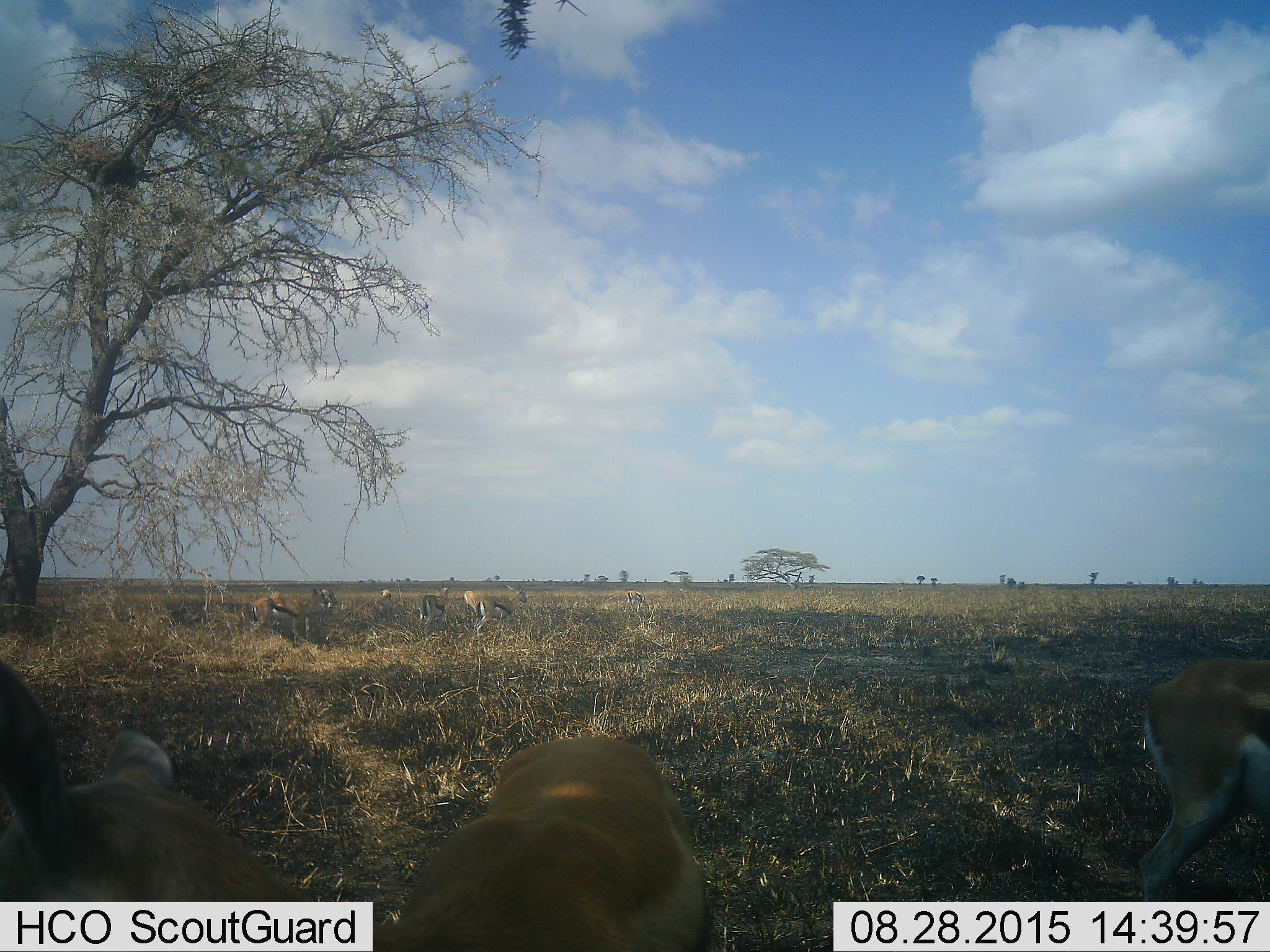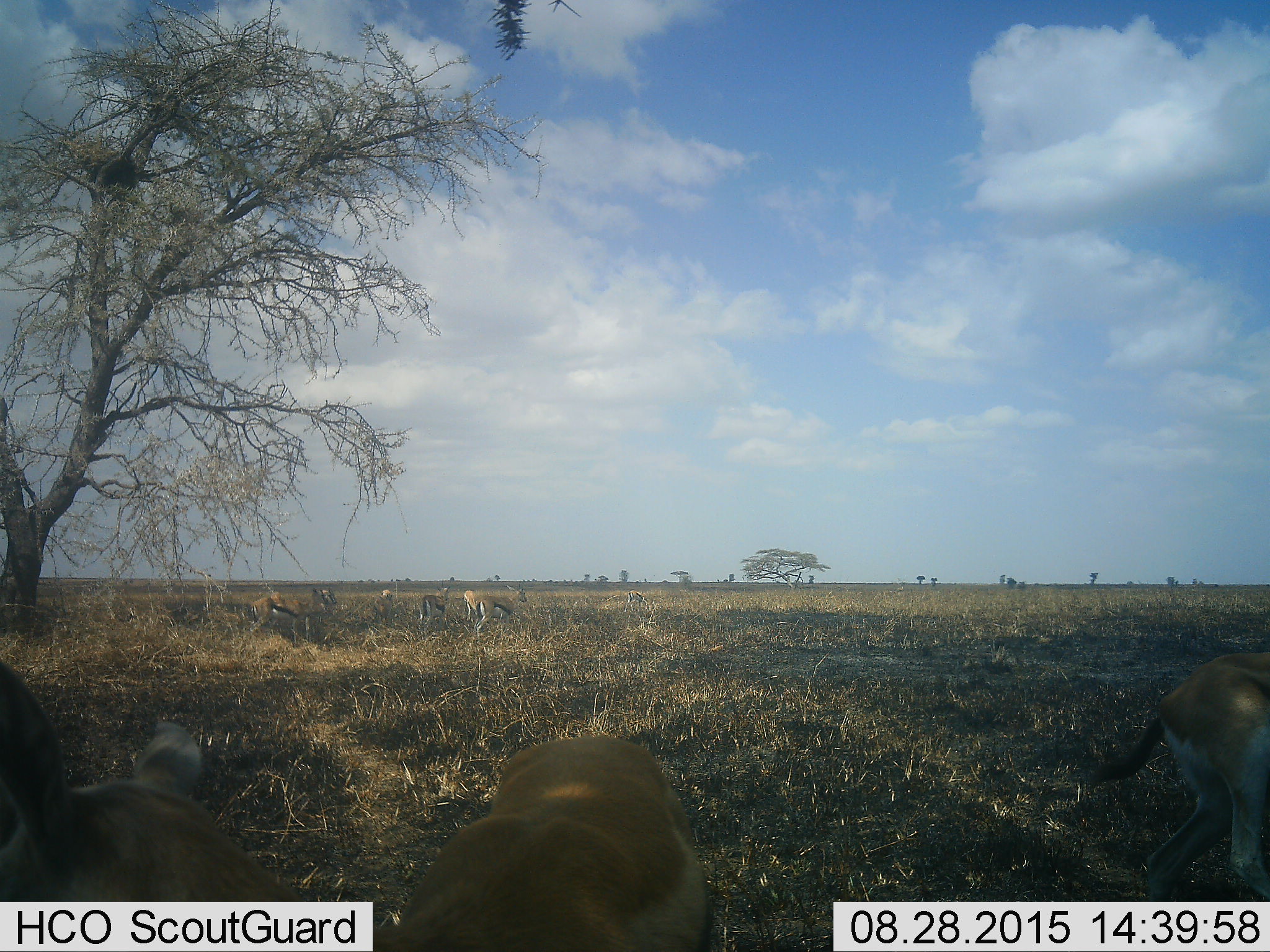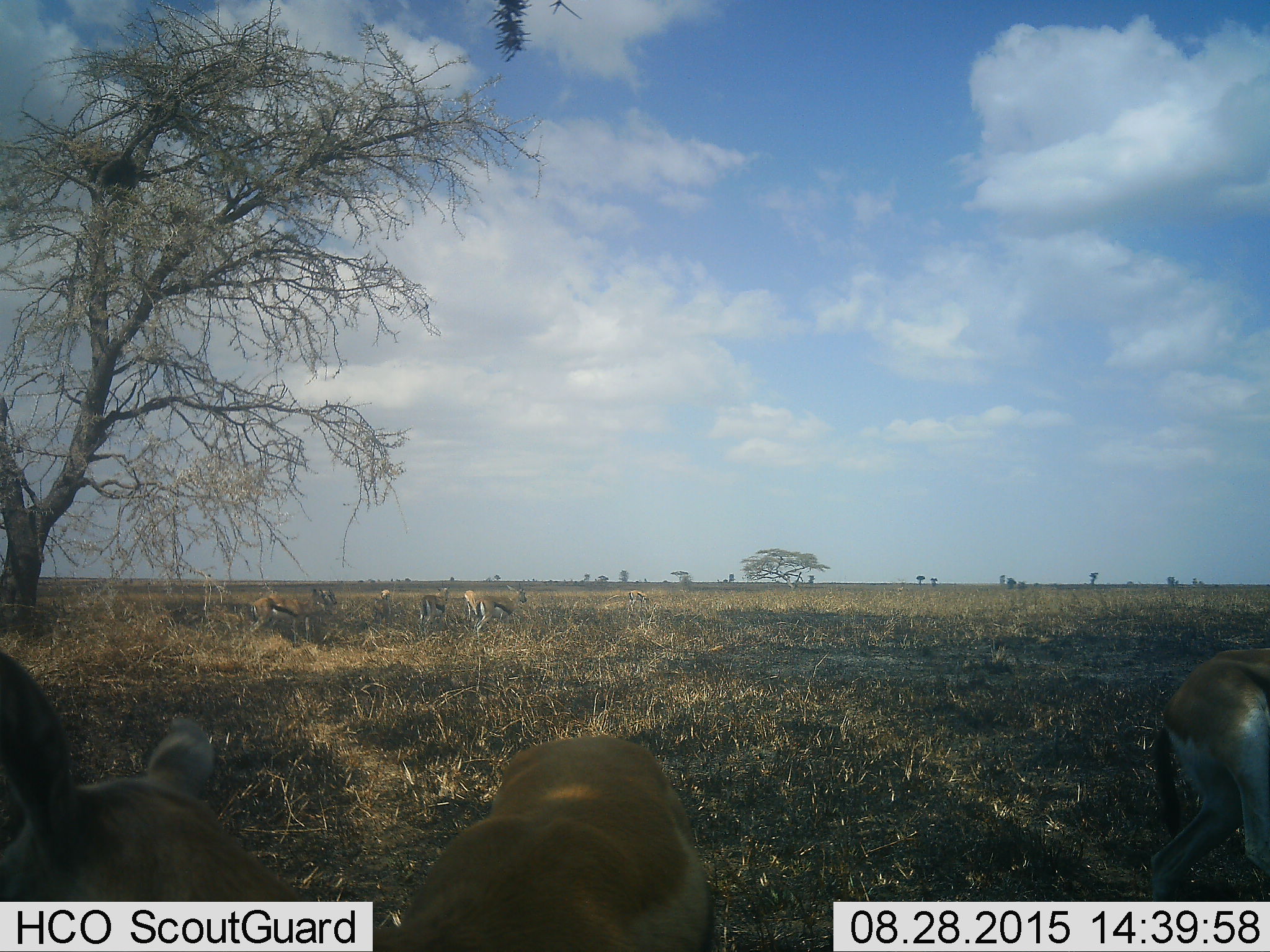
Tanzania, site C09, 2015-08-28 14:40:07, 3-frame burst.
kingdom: Animalia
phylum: Chordata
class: Mammalia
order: Artiodactyla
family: Bovidae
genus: Eudorcas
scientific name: Eudorcas thomsonii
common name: thomson's gazelle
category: gazellethomsons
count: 10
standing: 77%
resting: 23%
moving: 31%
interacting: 0%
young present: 0%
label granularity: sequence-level